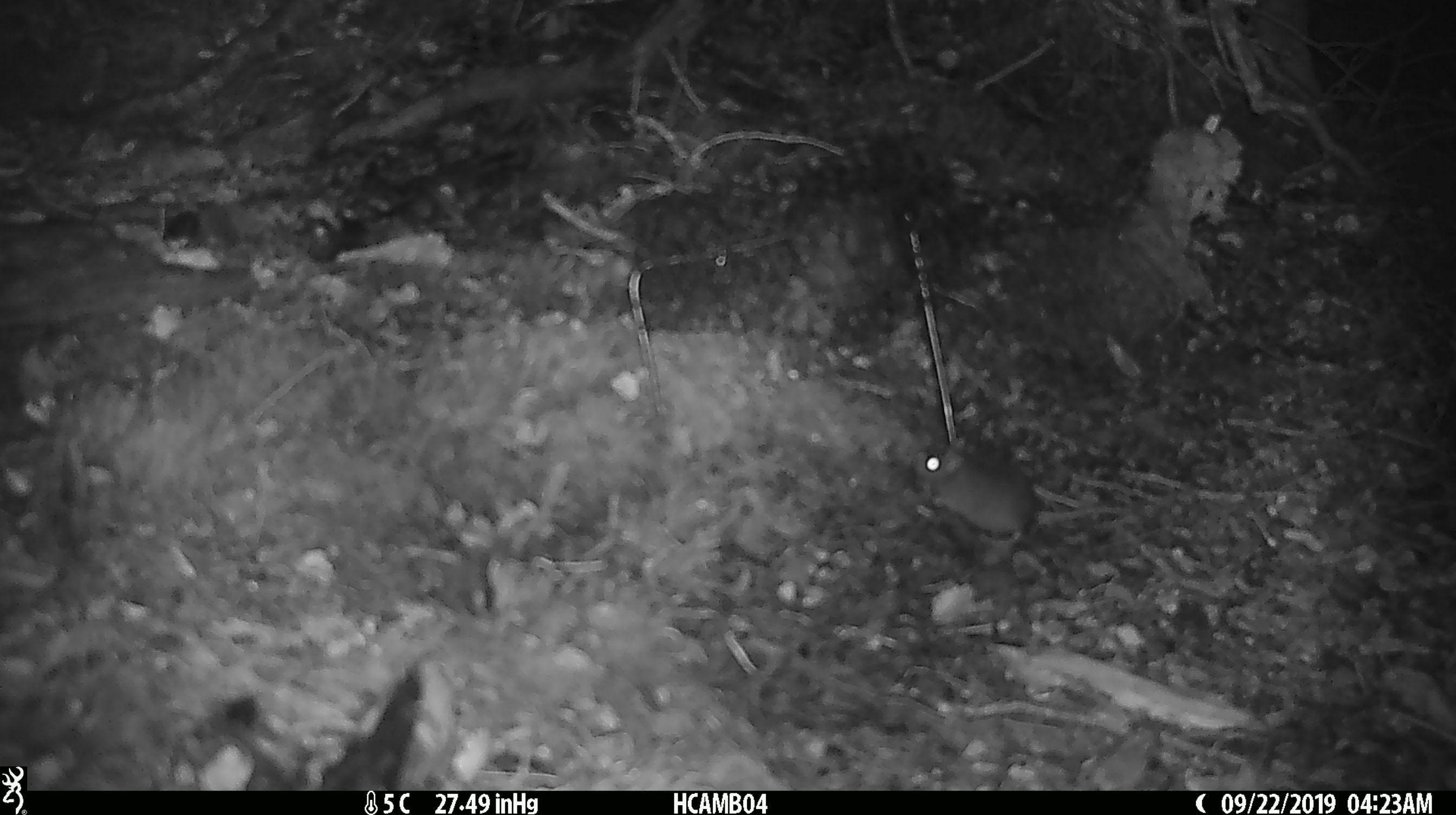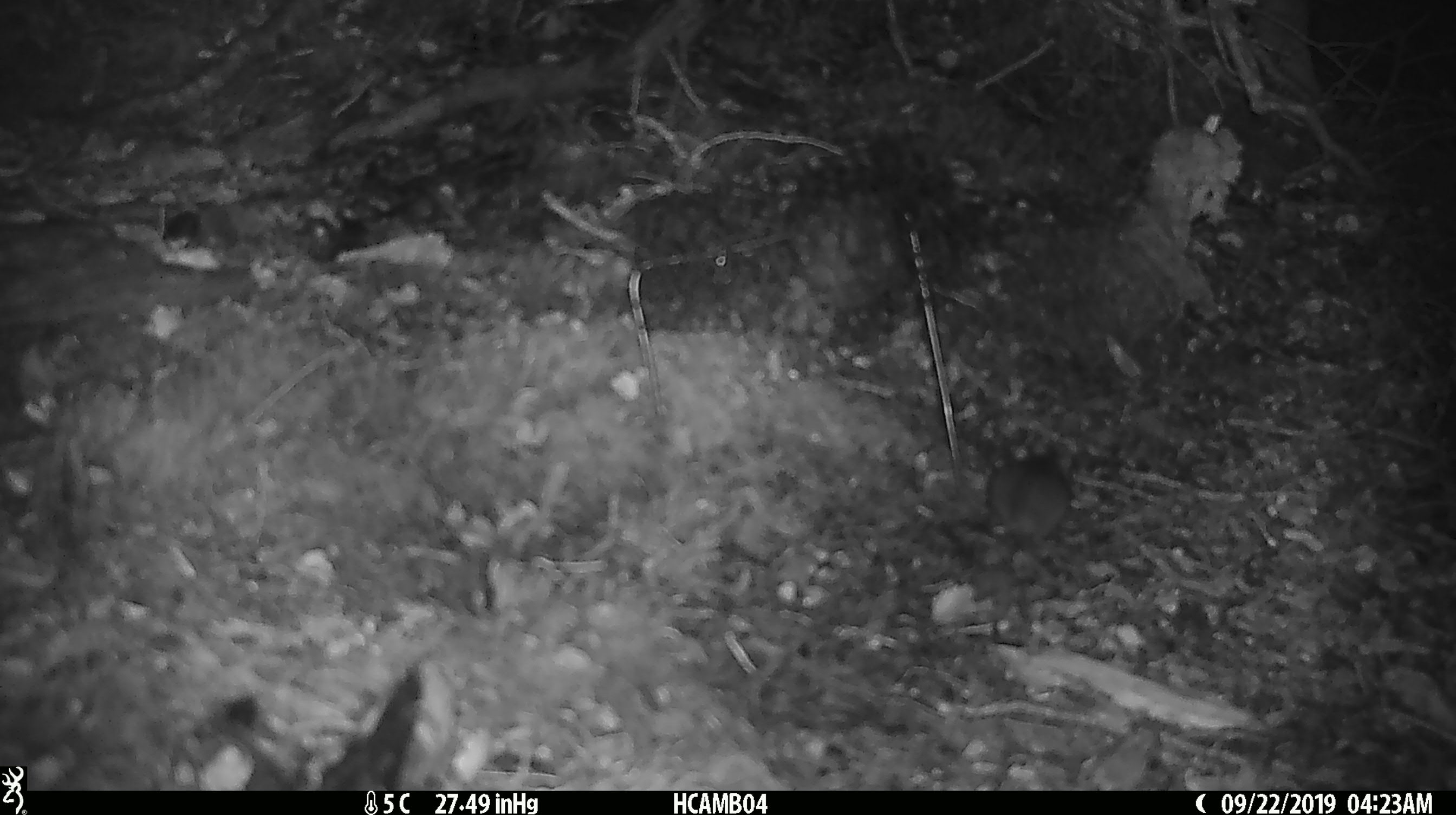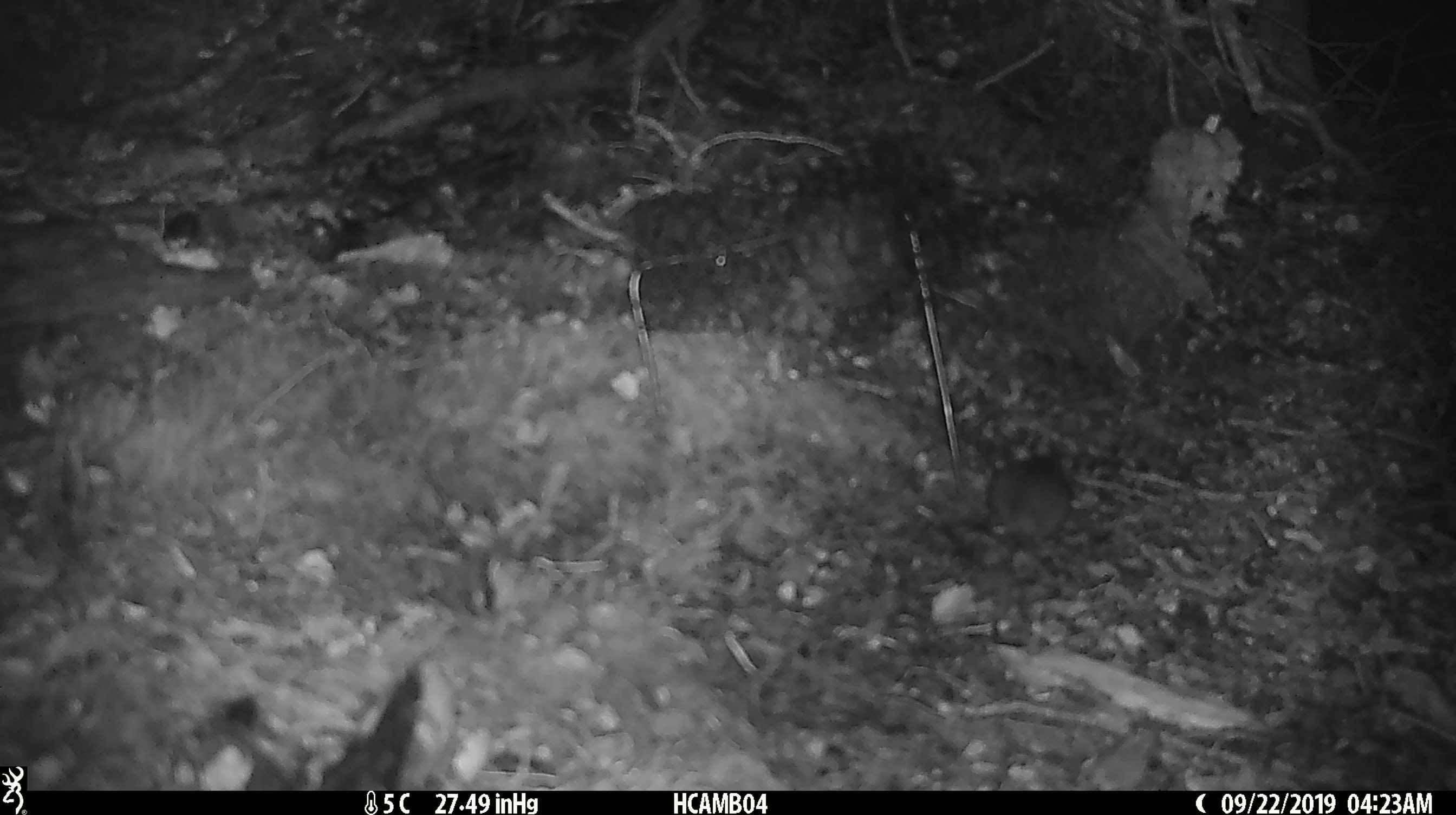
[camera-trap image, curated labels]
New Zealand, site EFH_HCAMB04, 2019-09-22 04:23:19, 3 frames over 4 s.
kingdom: Animalia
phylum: Chordata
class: Mammalia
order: Rodentia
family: Muridae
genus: Mus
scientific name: Mus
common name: mouse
Mouse (Mus).